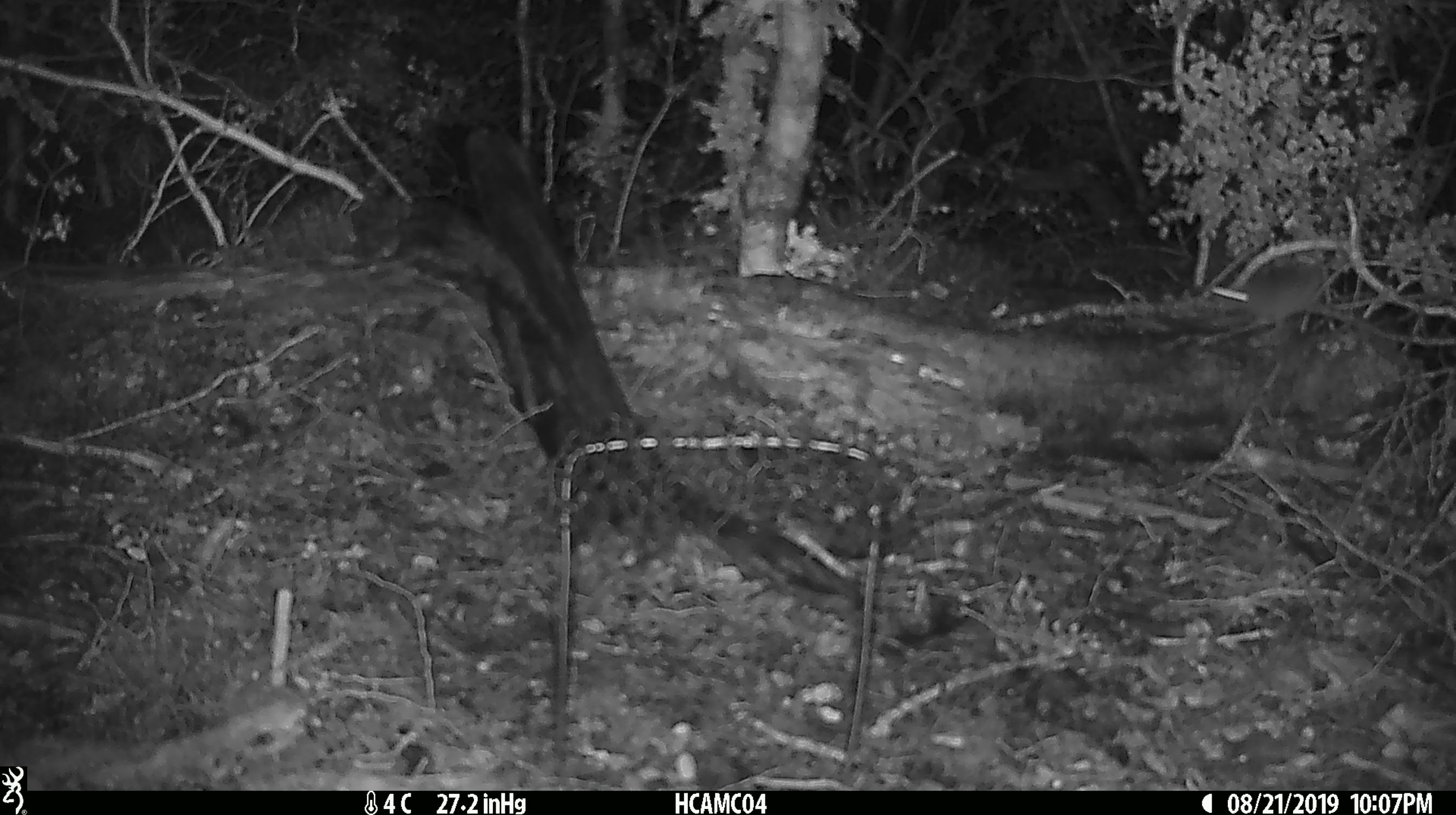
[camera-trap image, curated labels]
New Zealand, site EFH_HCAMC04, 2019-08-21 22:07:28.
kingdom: Animalia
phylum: Chordata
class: Mammalia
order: Rodentia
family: Muridae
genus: Mus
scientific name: Mus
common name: mouse